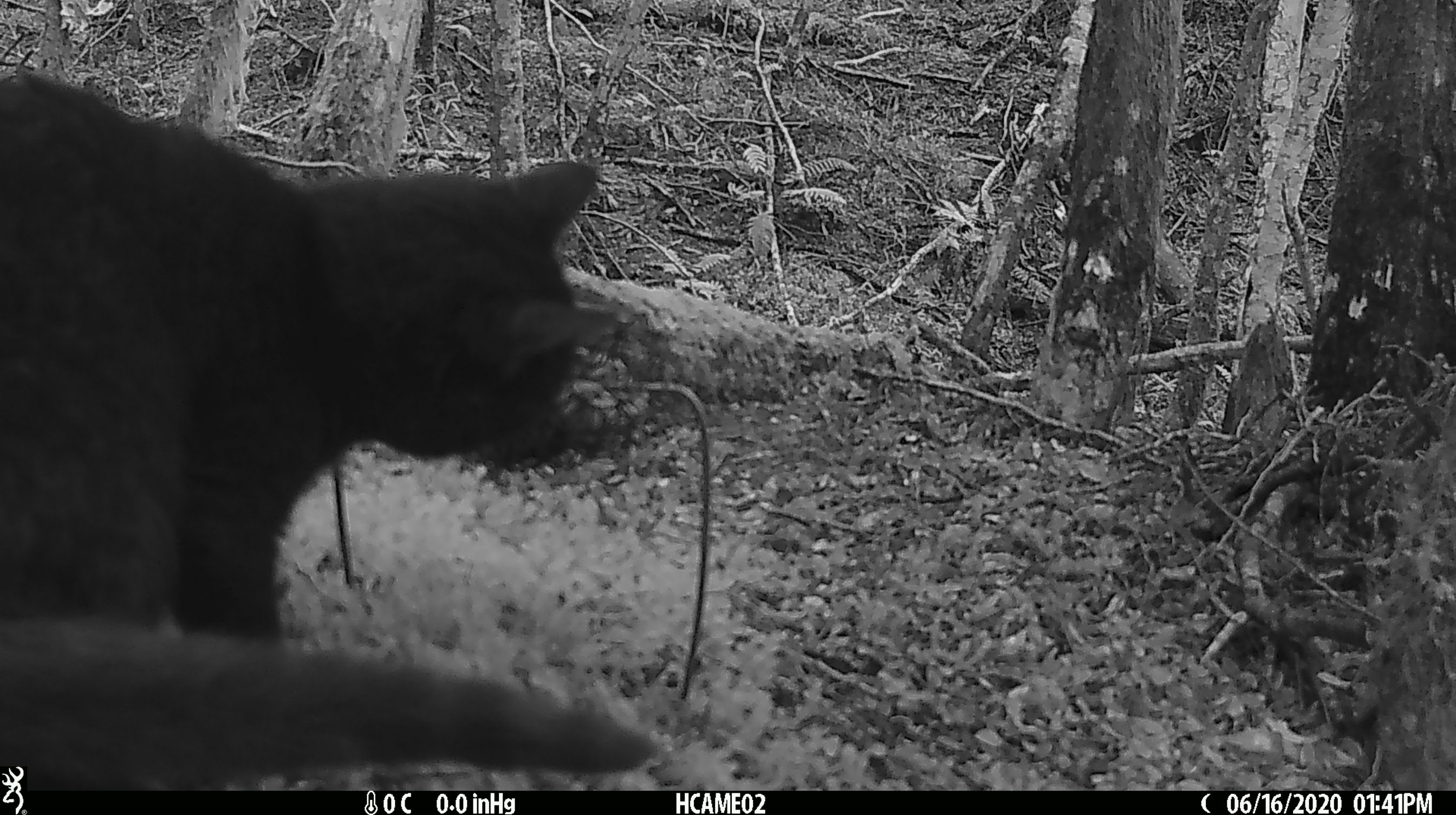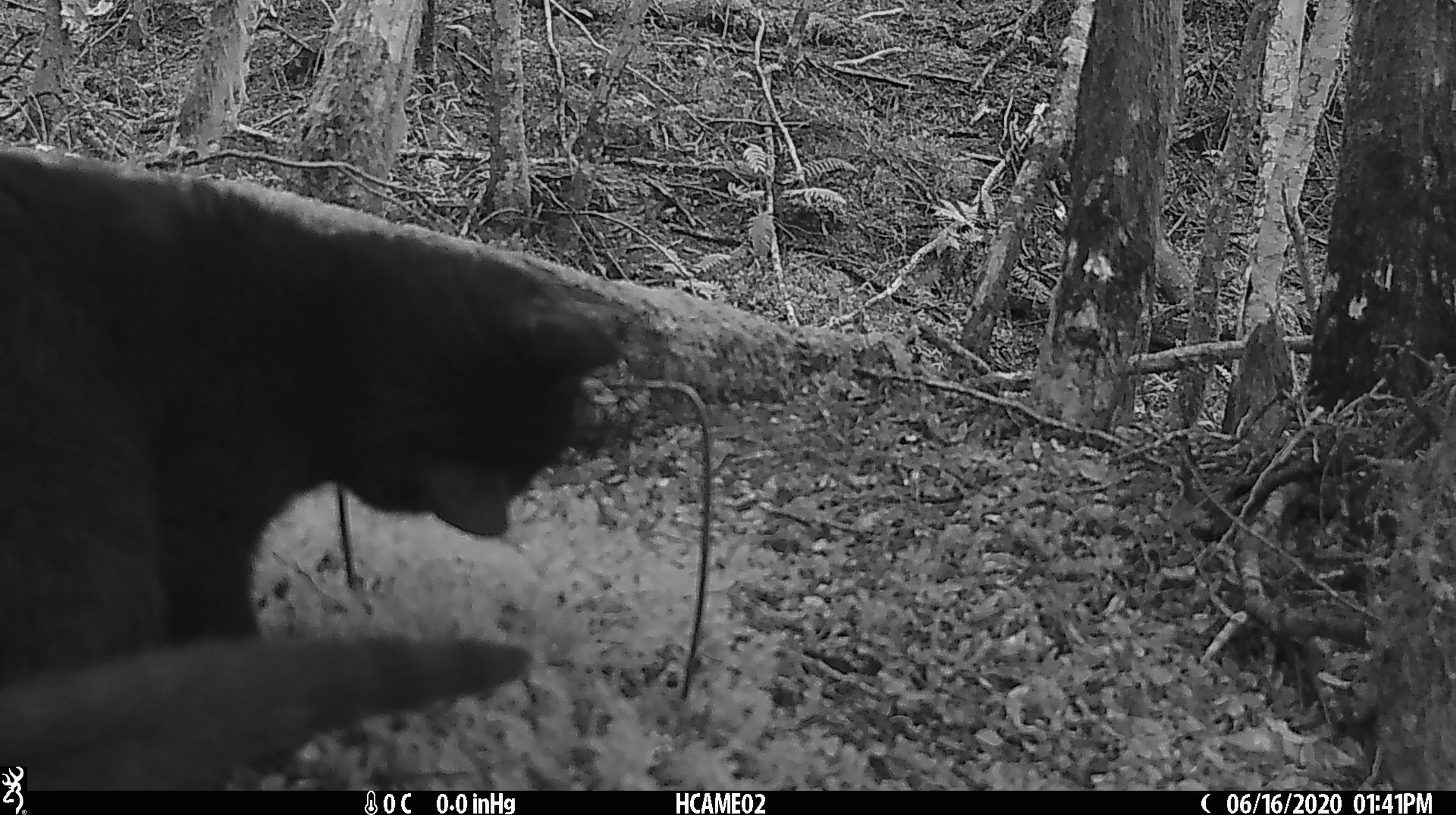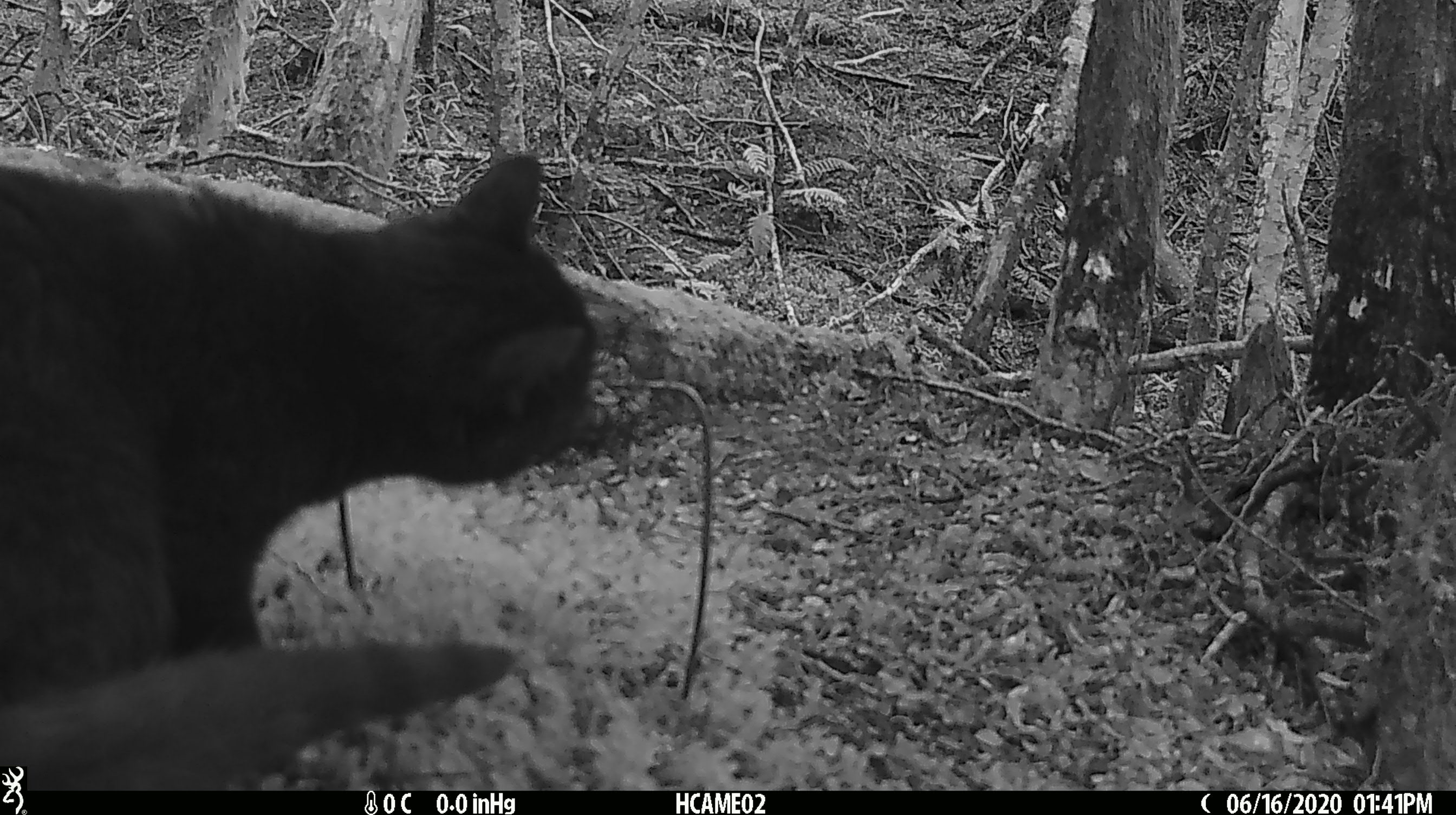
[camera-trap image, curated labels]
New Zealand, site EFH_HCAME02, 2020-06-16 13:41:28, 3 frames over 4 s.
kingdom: Animalia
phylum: Chordata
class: Mammalia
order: Carnivora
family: Felidae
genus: Felis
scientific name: Felis catus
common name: domestic cat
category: cat